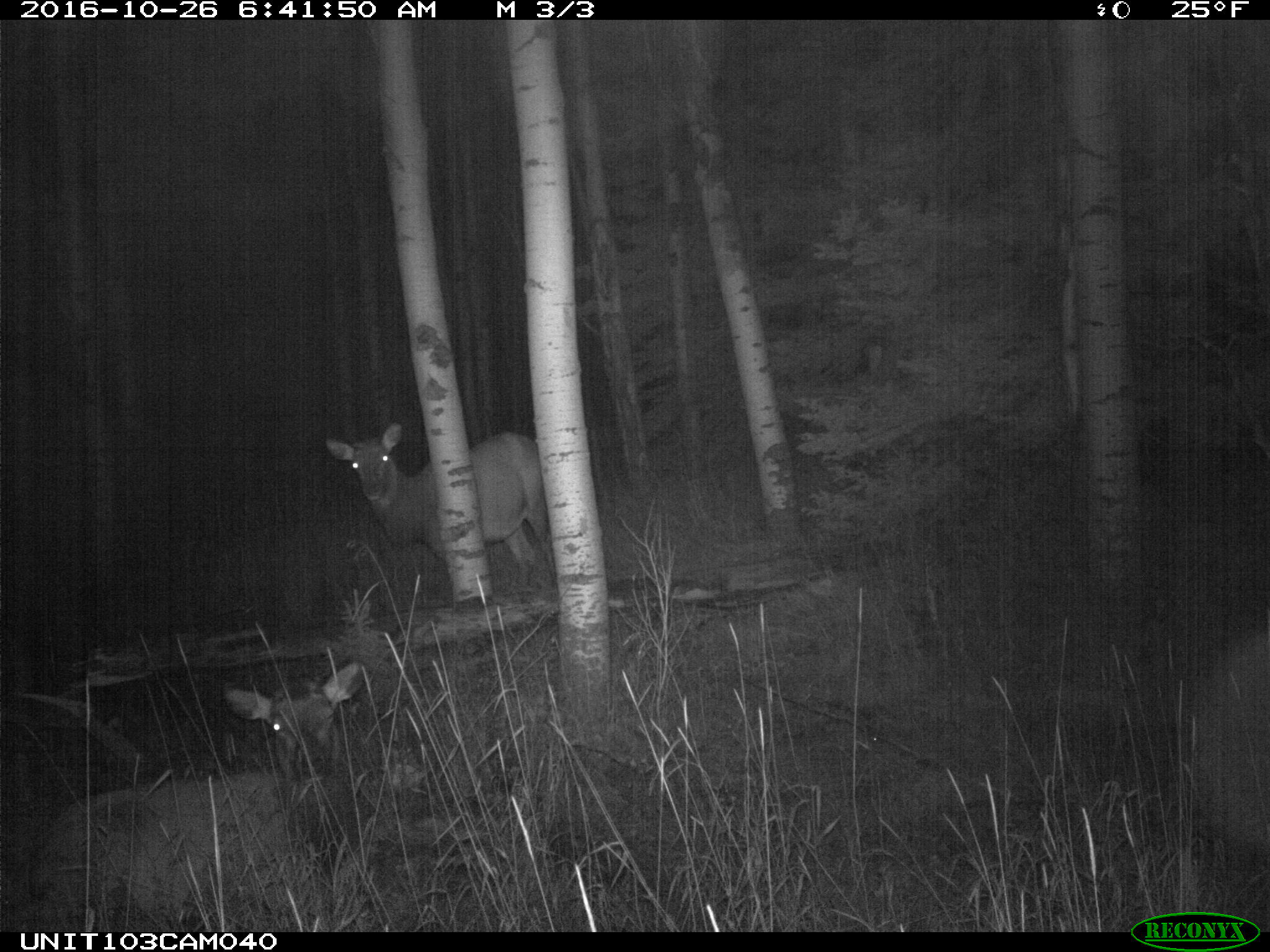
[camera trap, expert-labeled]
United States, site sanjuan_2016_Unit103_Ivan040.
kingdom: Animalia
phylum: Chordata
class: Mammalia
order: Artiodactyla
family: Cervidae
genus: Cervus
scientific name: Cervus elaphus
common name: red deer